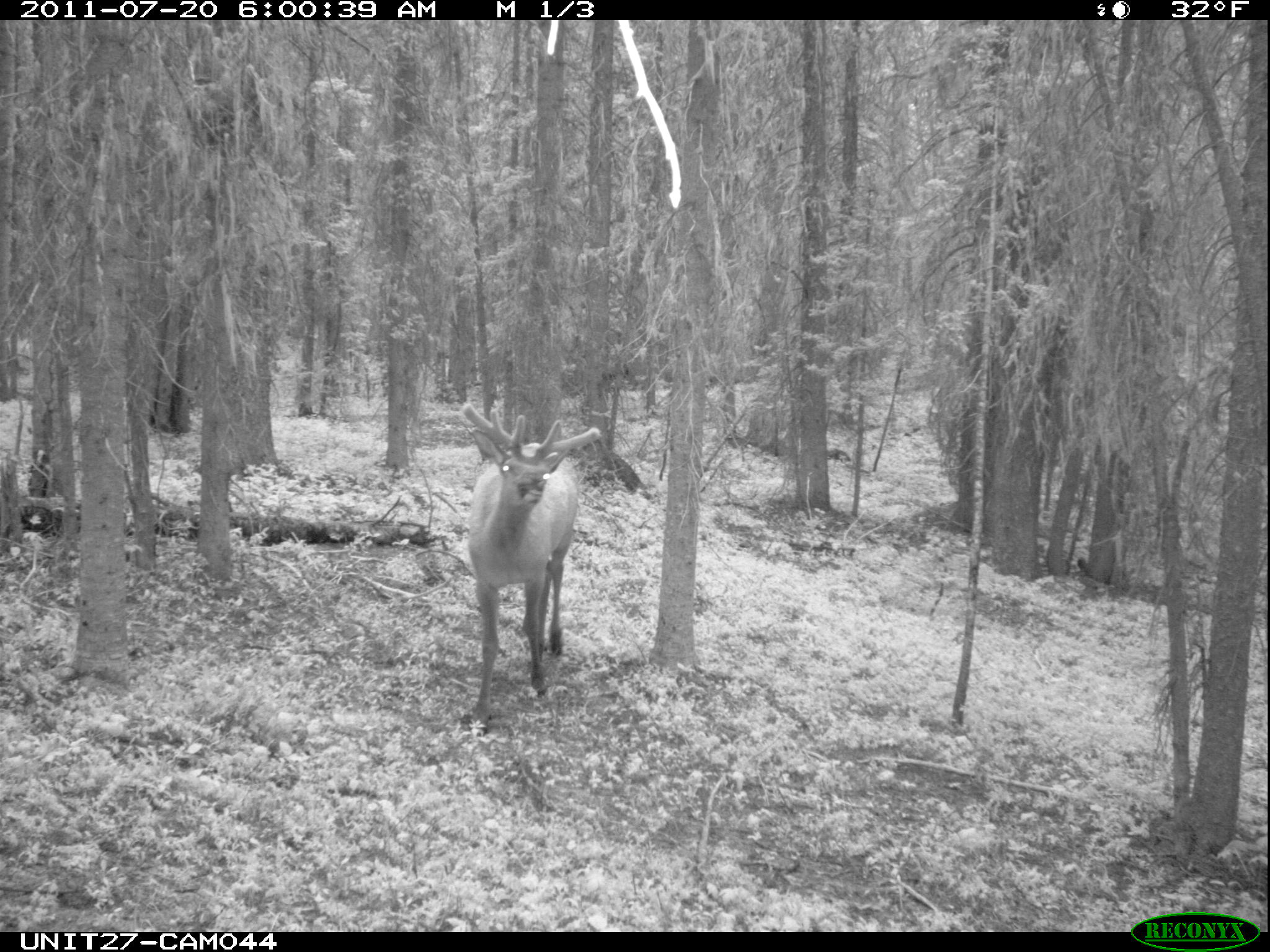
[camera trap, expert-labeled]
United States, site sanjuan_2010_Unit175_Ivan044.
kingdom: Animalia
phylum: Chordata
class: Mammalia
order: Artiodactyla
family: Cervidae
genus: Cervus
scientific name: Cervus elaphus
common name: red deer